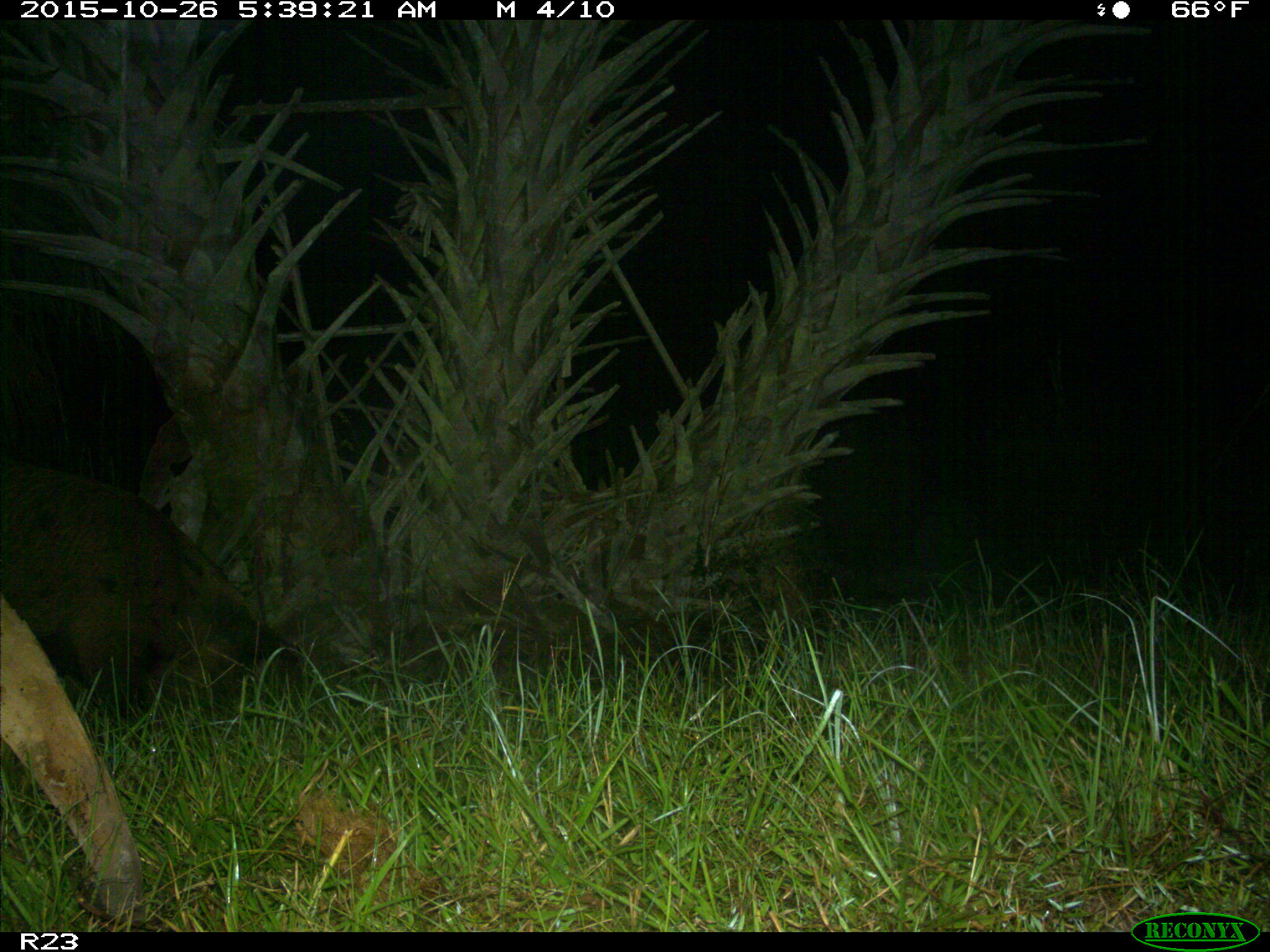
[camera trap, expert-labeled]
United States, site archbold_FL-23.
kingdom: Animalia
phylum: Chordata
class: Mammalia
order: Artiodactyla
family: Suidae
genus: Sus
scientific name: Sus scrofa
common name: wild boar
Sus scrofa (wild boar).